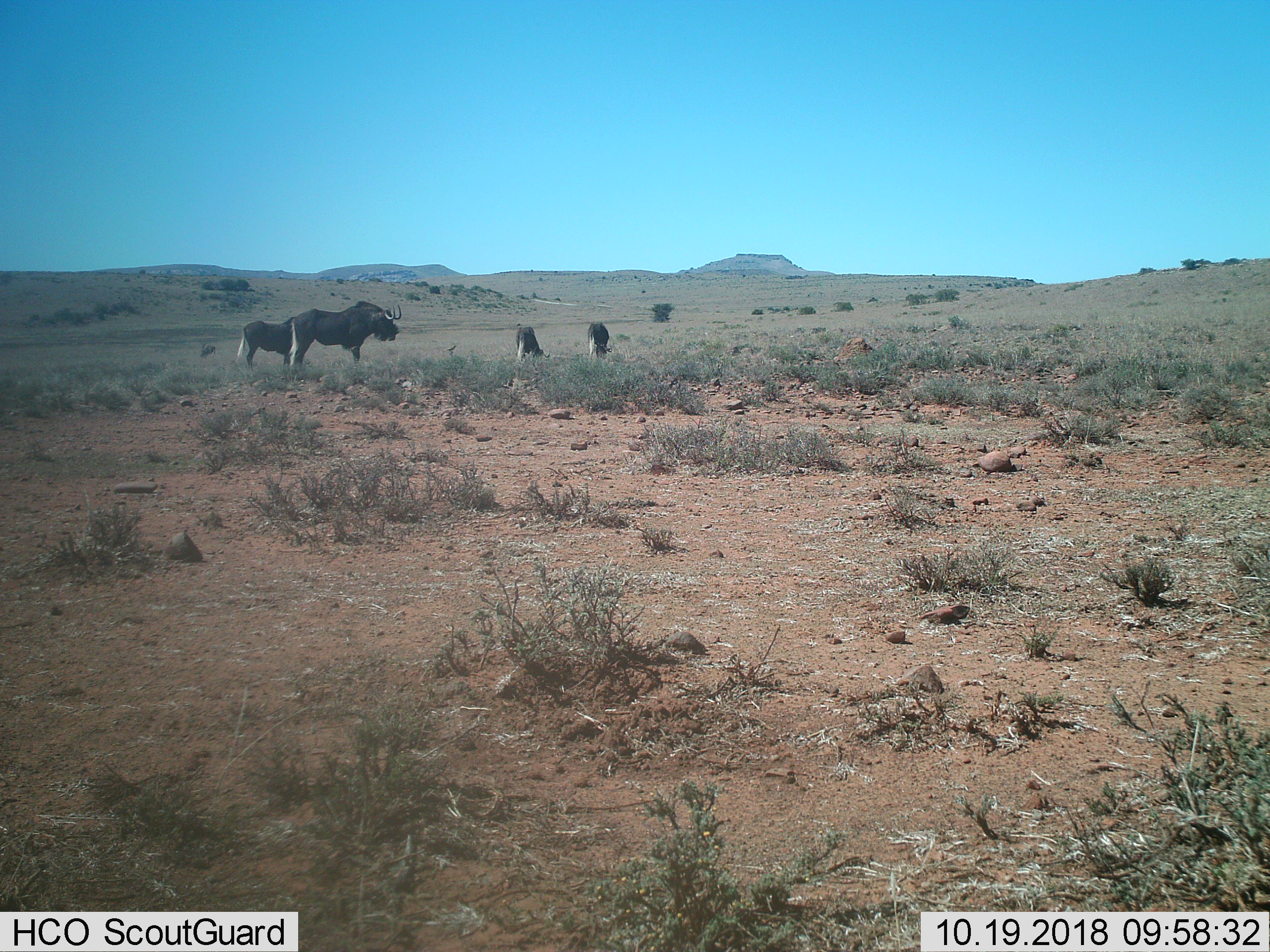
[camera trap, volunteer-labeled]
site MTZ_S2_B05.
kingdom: Animalia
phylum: Chordata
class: Mammalia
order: Artiodactyla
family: Bovidae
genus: Connochaetes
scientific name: Connochaetes gnou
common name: black wildebeest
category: wildebeestblack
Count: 4.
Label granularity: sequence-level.